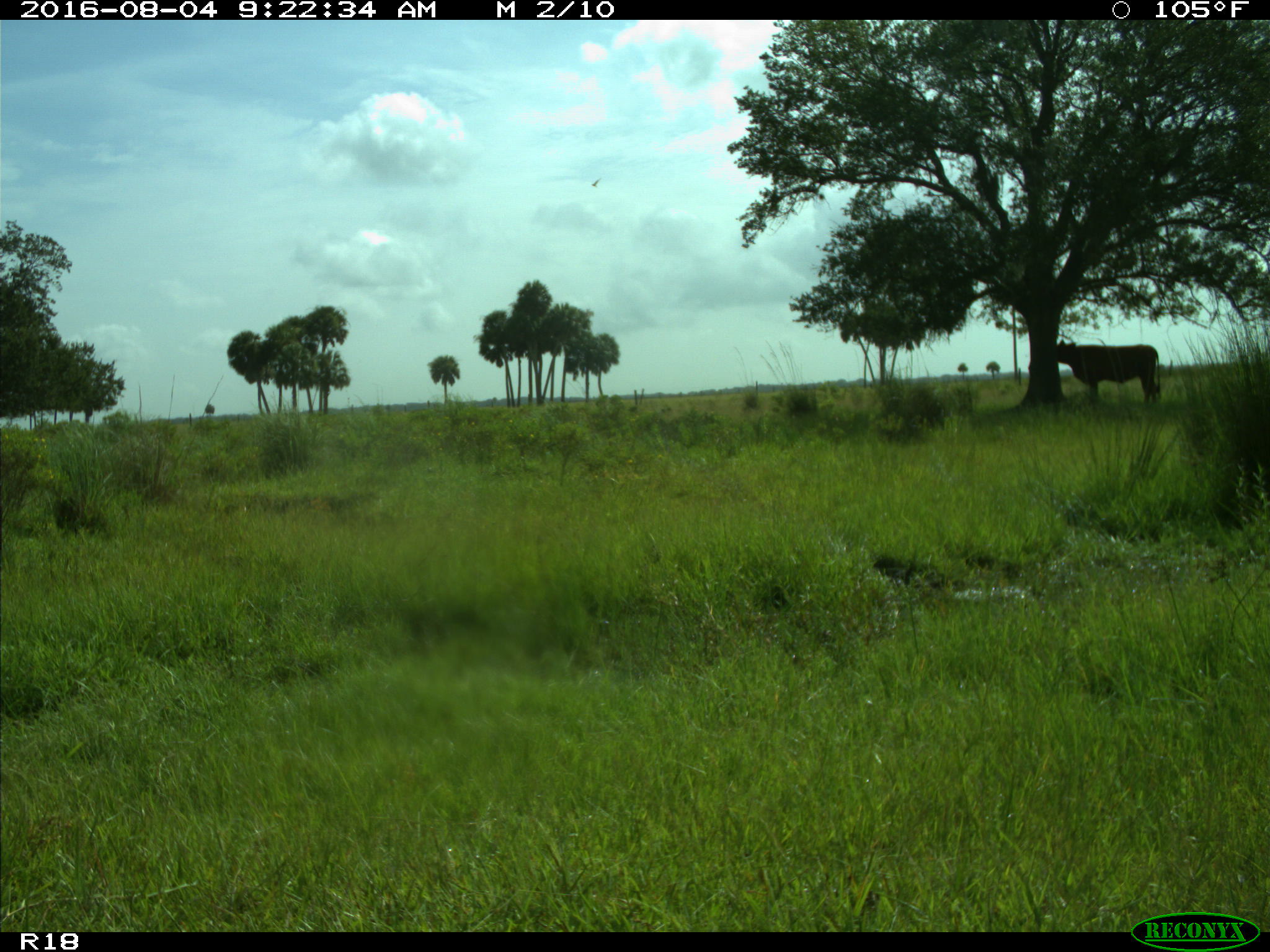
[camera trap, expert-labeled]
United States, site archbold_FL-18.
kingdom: Animalia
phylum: Chordata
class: Mammalia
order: Artiodactyla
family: Bovidae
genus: Bos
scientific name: Bos taurus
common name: domestic cow